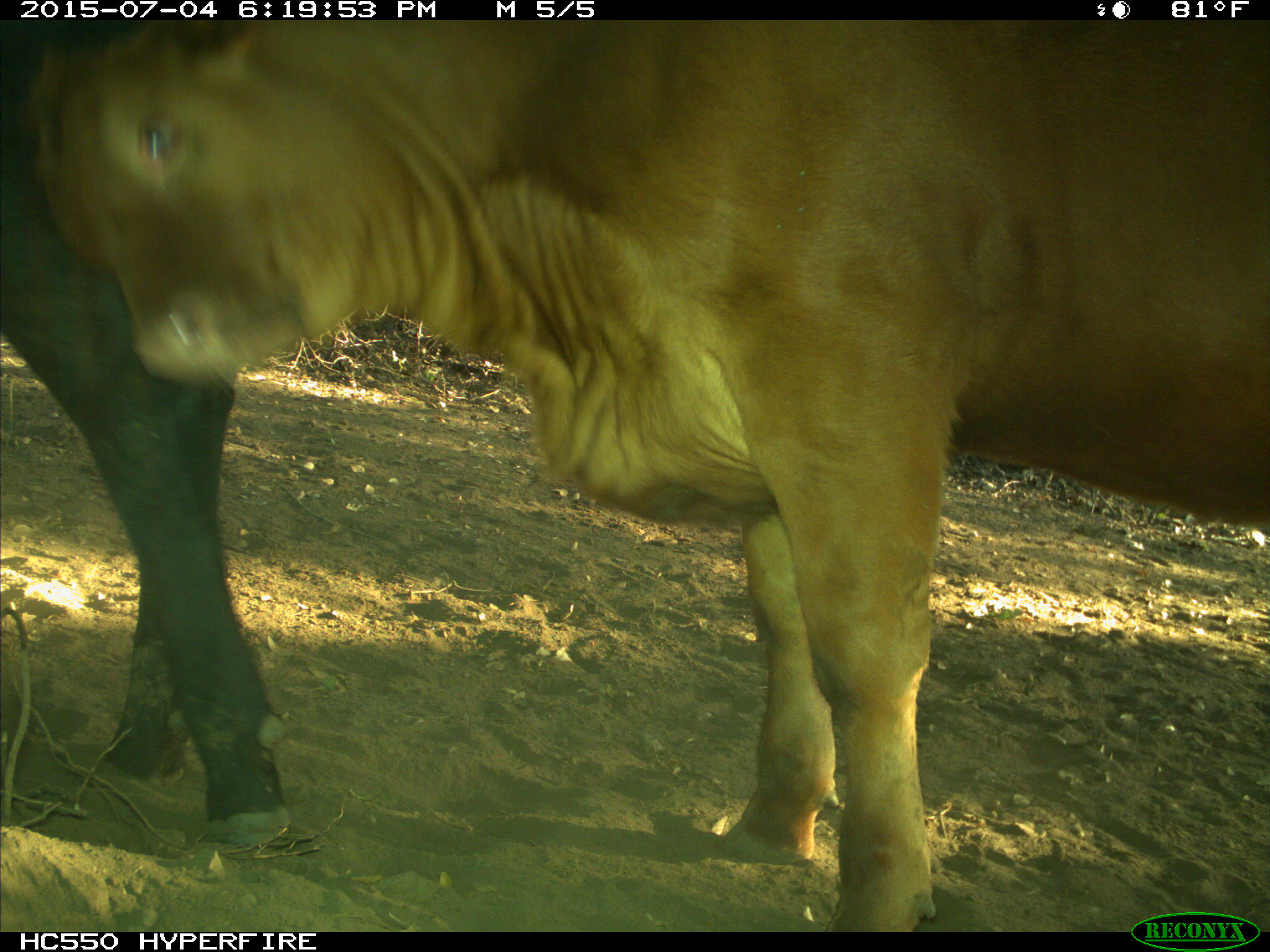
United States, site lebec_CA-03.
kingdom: Animalia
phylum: Chordata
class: Mammalia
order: Artiodactyla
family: Bovidae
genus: Bos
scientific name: Bos taurus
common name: domestic cow